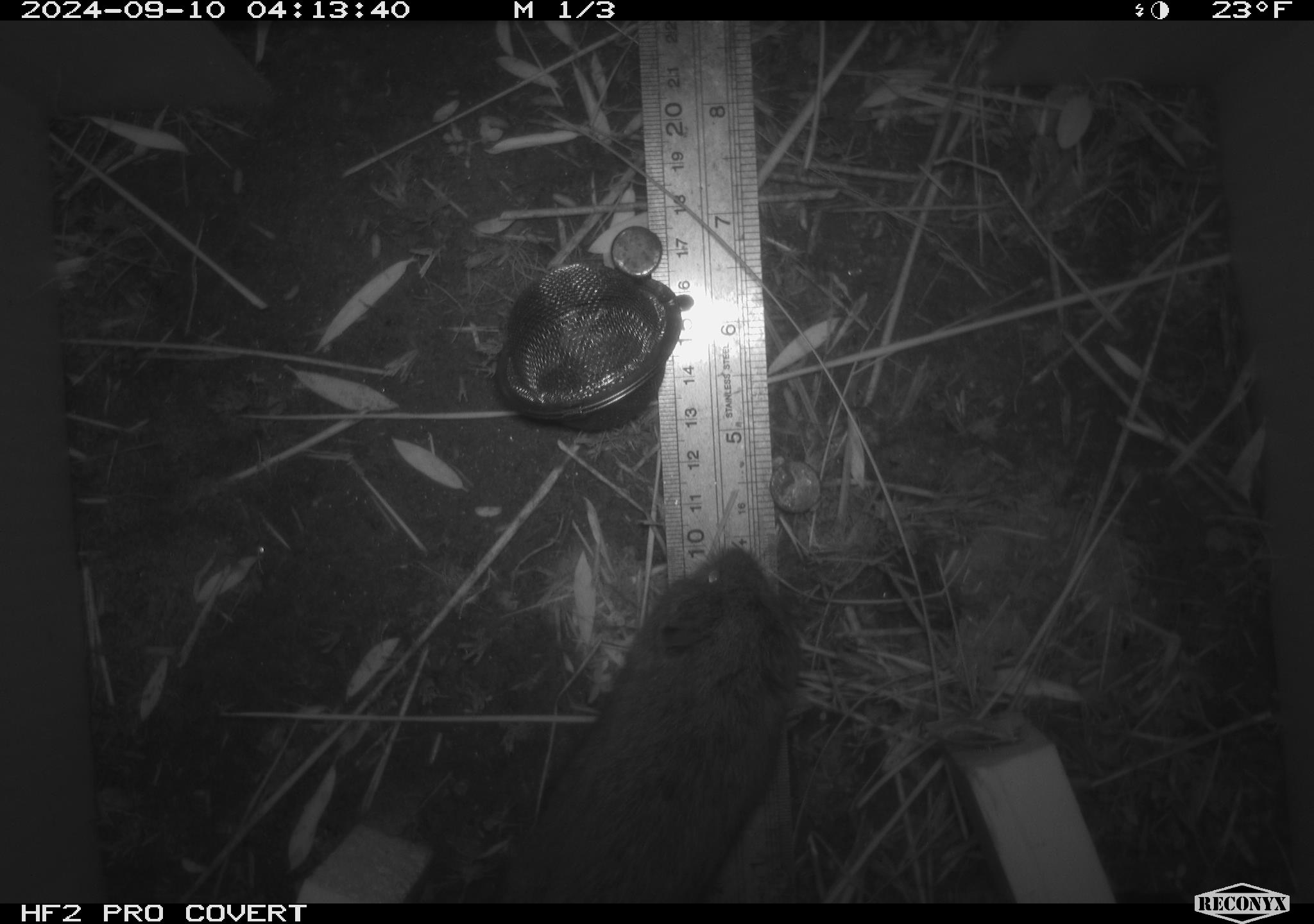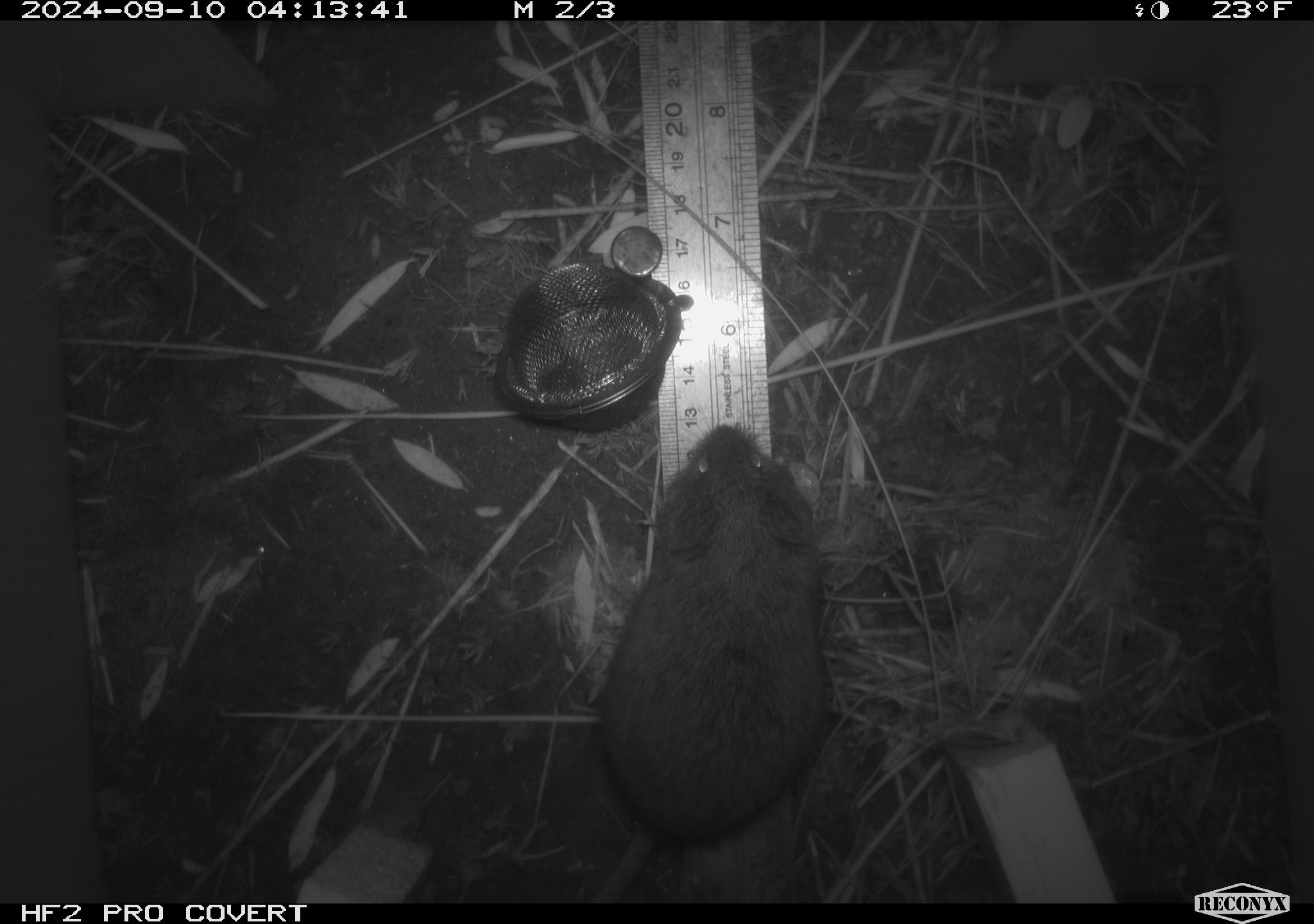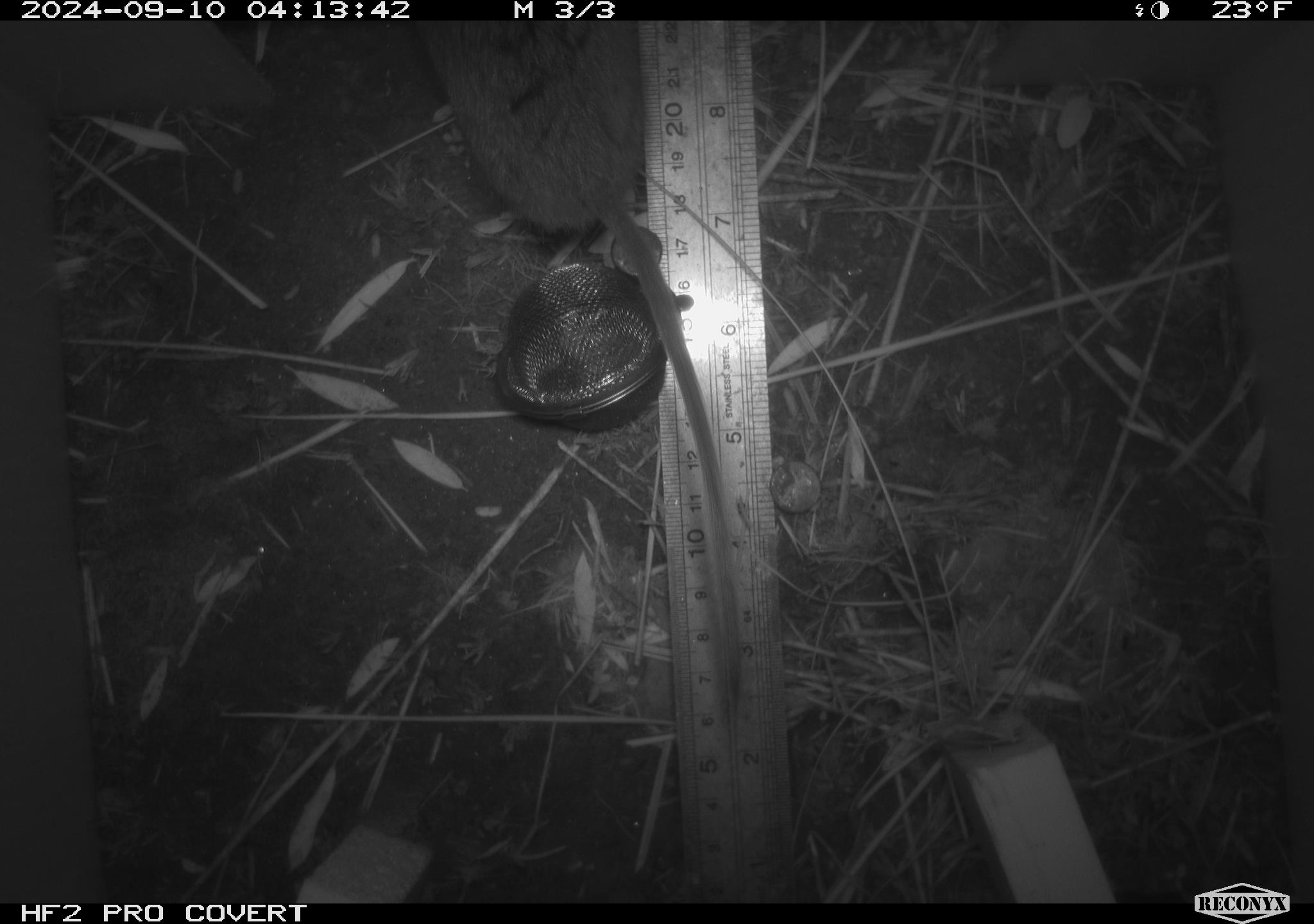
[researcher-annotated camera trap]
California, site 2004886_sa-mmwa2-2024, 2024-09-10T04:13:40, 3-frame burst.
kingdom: Animalia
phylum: Chordata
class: Mammalia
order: Rodentia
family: Cricetidae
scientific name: Arvicolinae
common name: voles, lemmings, and muskrats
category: arvicolinae subfamily